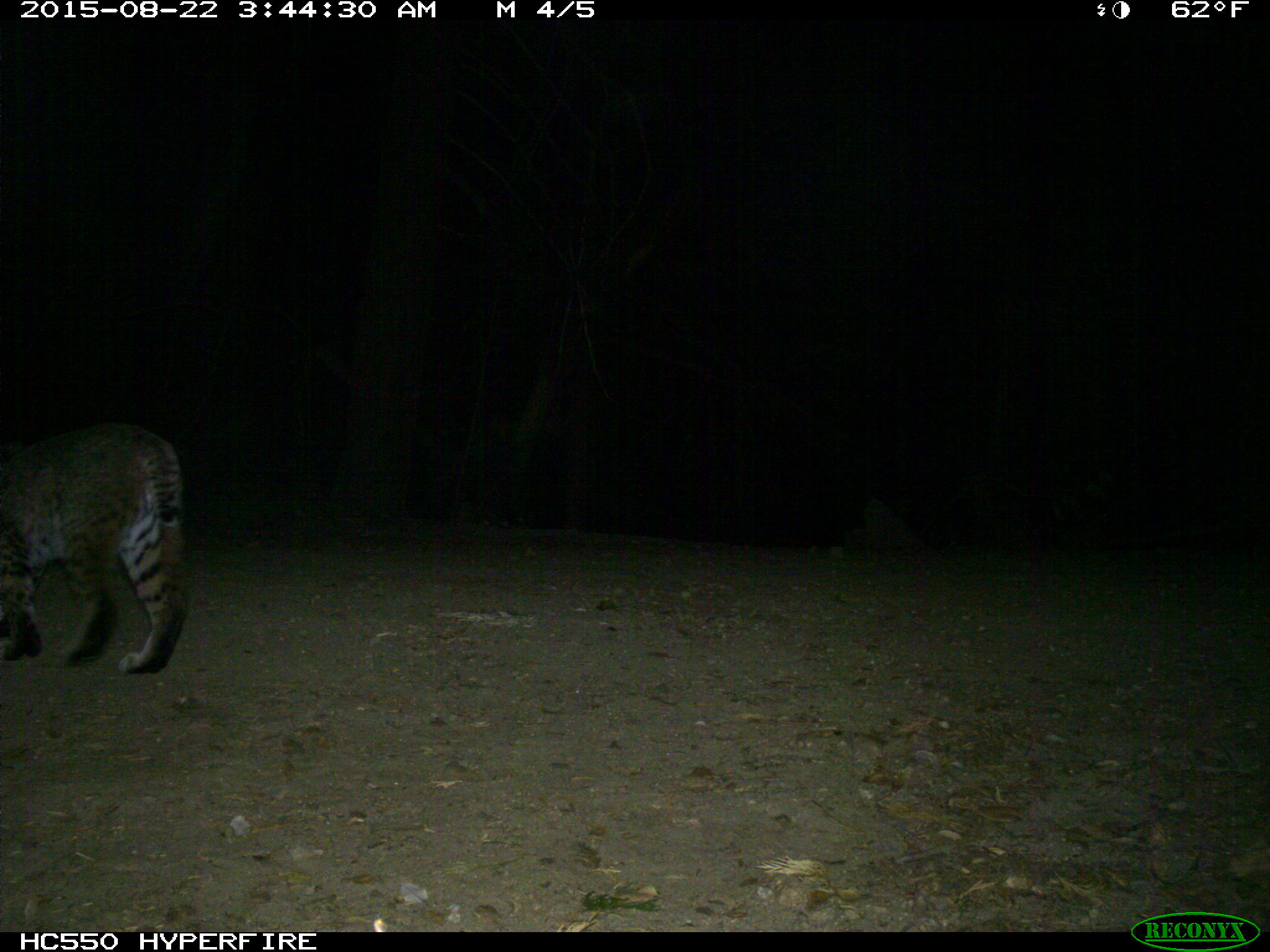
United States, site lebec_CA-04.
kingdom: Animalia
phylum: Chordata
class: Mammalia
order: Carnivora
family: Felidae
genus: Lynx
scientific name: Lynx rufus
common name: bobcat